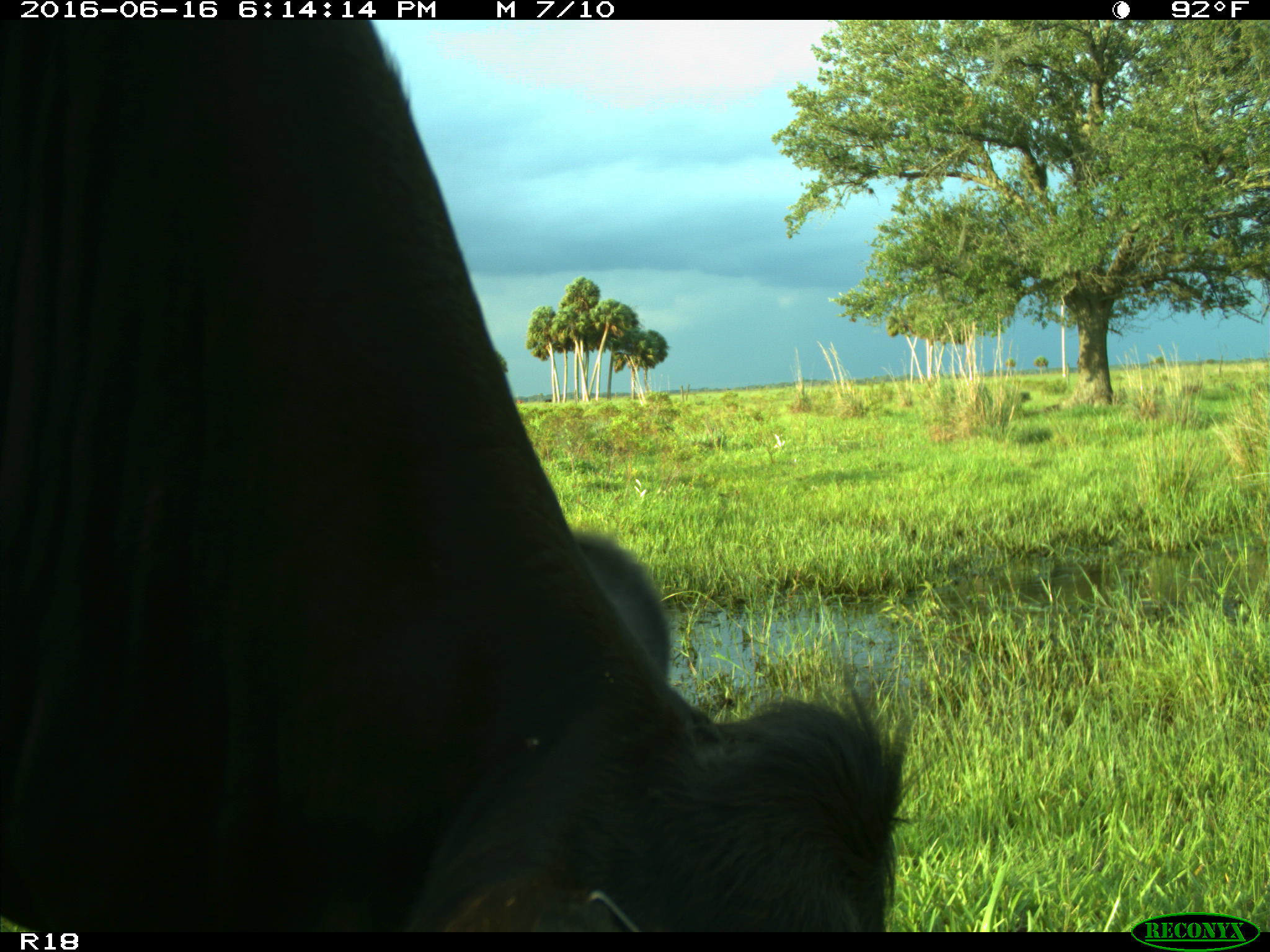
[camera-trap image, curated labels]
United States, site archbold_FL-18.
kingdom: Animalia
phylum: Chordata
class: Mammalia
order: Artiodactyla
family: Bovidae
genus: Bos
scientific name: Bos taurus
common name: domestic cow